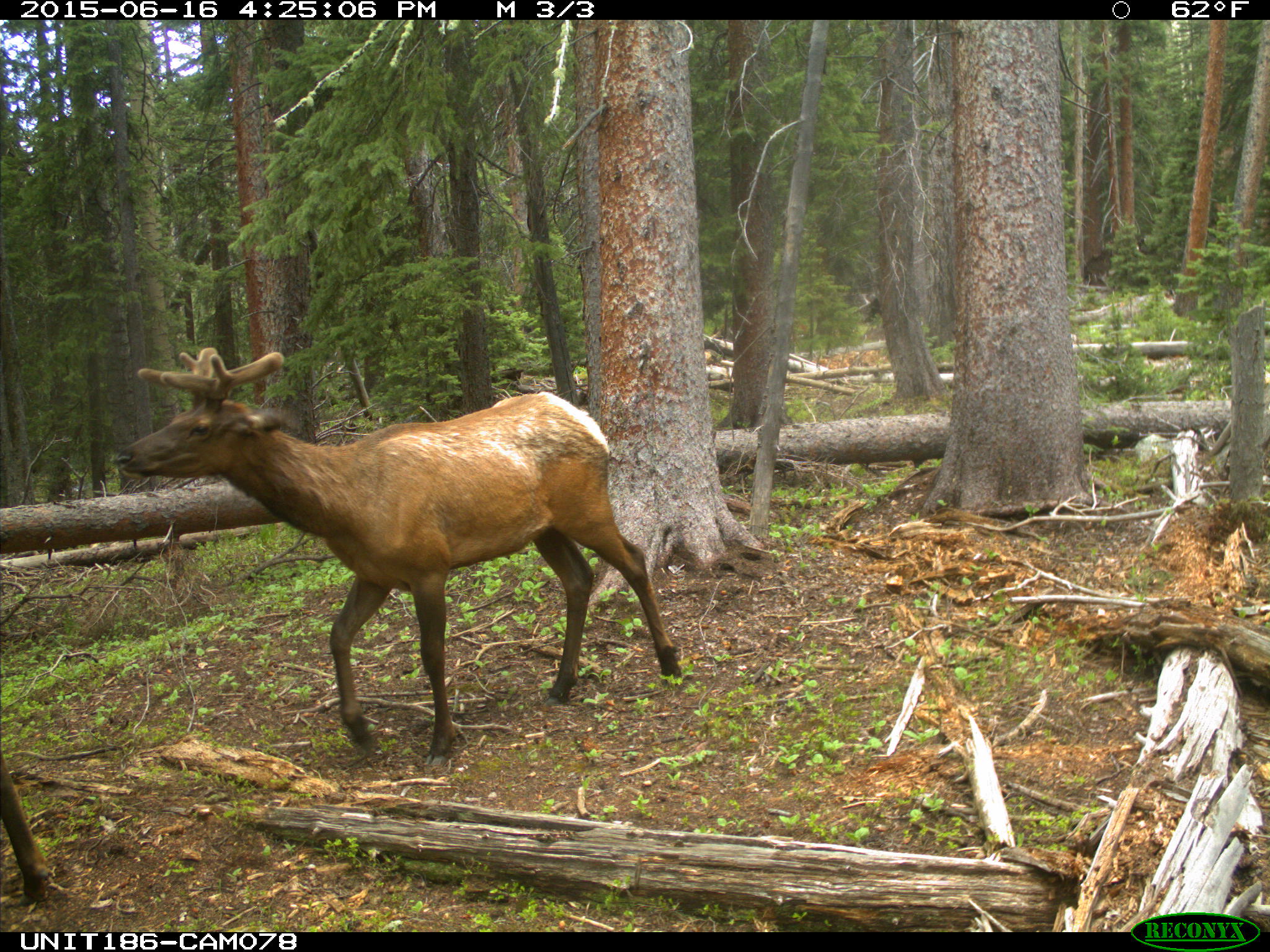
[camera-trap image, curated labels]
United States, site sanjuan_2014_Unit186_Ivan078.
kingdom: Animalia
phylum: Chordata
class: Mammalia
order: Artiodactyla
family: Cervidae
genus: Cervus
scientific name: Cervus elaphus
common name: red deer